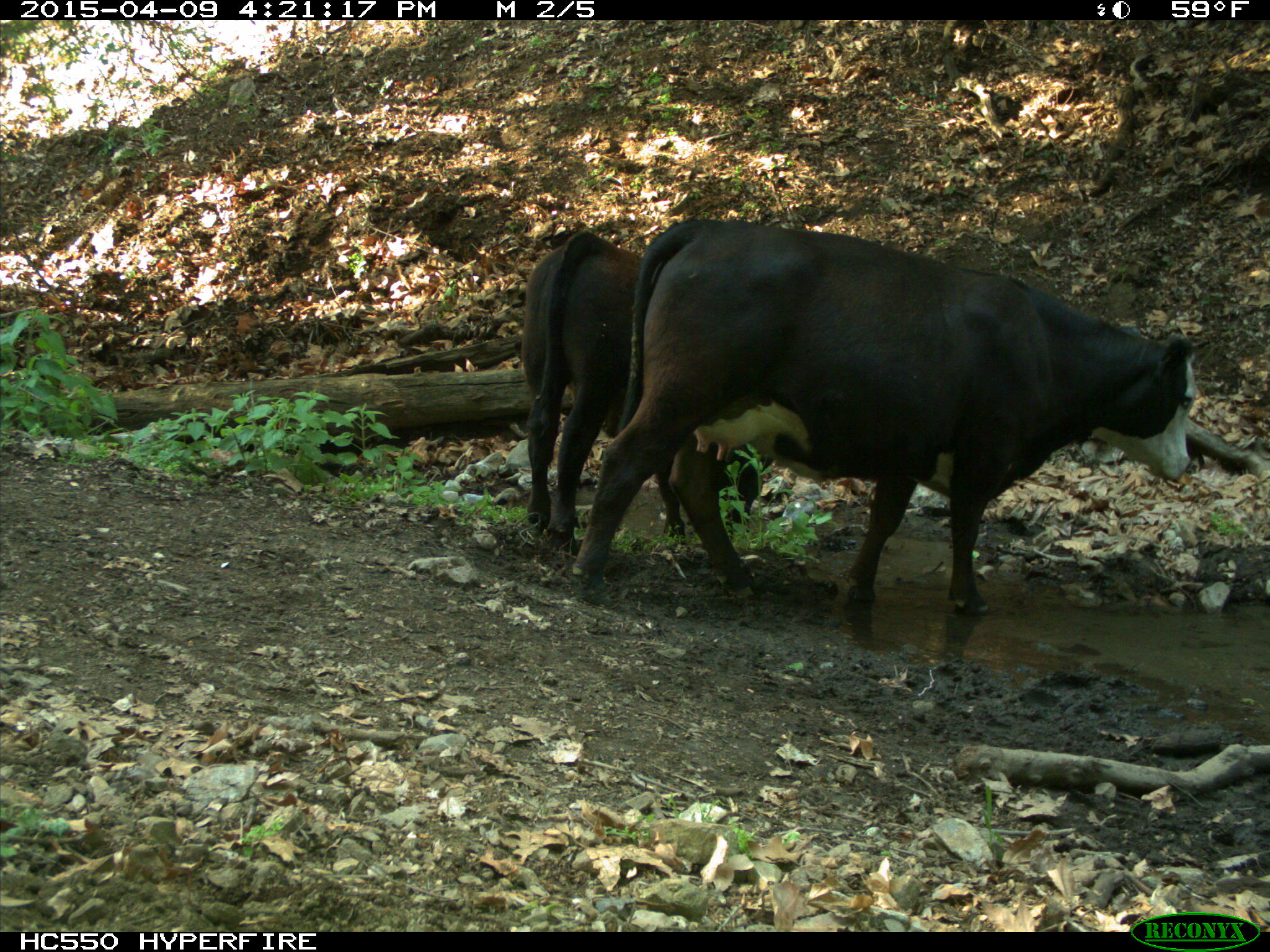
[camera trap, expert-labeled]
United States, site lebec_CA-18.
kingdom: Animalia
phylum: Chordata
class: Mammalia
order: Artiodactyla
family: Bovidae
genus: Bos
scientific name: Bos taurus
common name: domestic cow